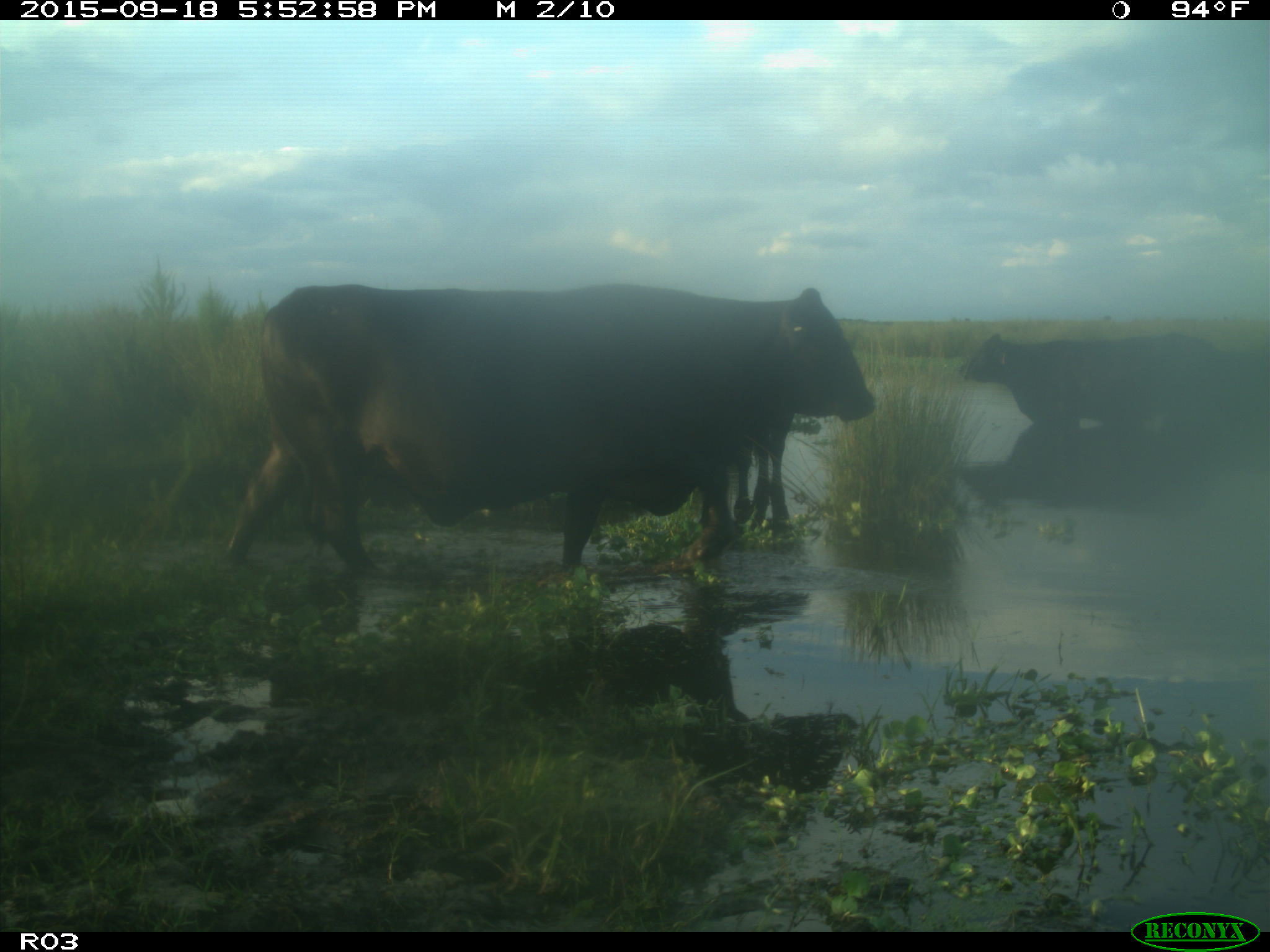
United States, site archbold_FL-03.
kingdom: Animalia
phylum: Chordata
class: Mammalia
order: Artiodactyla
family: Bovidae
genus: Bos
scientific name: Bos taurus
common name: domestic cow